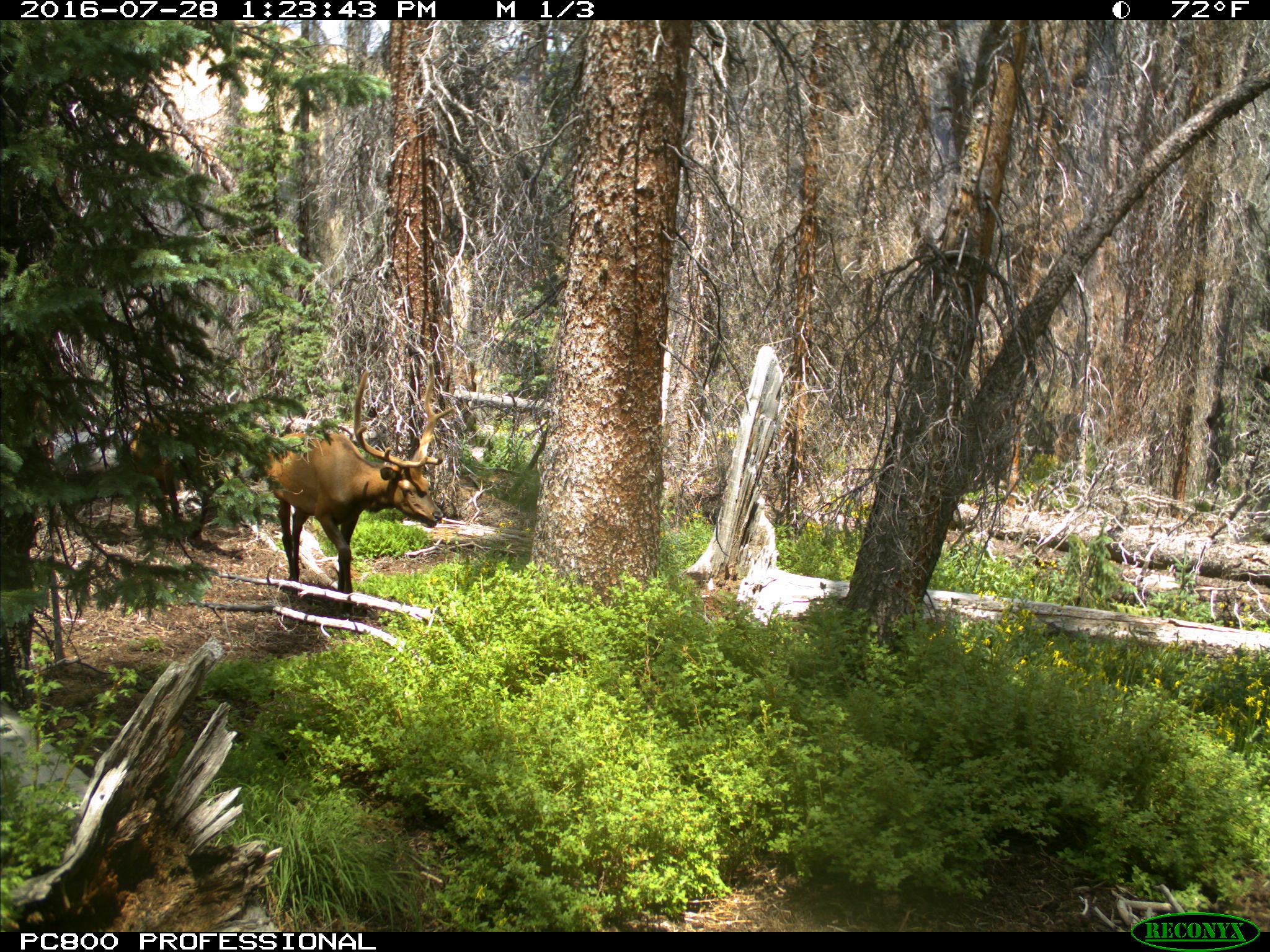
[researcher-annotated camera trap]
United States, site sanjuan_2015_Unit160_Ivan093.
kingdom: Animalia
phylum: Chordata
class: Mammalia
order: Artiodactyla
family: Cervidae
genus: Cervus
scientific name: Cervus elaphus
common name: red deer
Cervus elaphus (red deer).